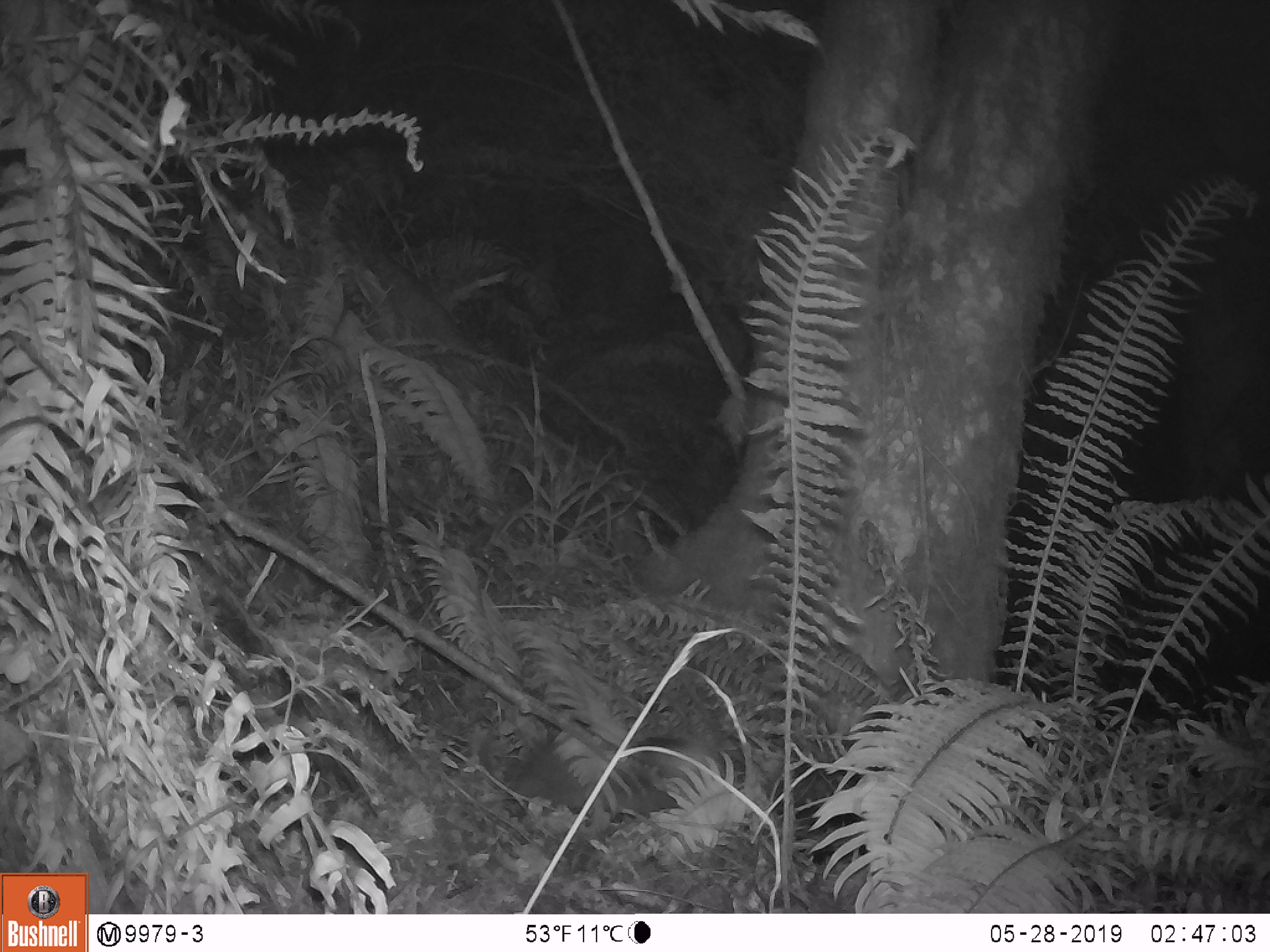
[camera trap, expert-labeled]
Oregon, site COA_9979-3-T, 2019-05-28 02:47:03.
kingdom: Animalia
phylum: Chordata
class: Mammalia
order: Rodentia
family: Aplodontiidae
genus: Aplodontia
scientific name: Aplodontia rufa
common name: mountain beaver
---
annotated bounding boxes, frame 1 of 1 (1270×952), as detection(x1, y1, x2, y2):
mountain beaver: detection(492, 736, 716, 815)